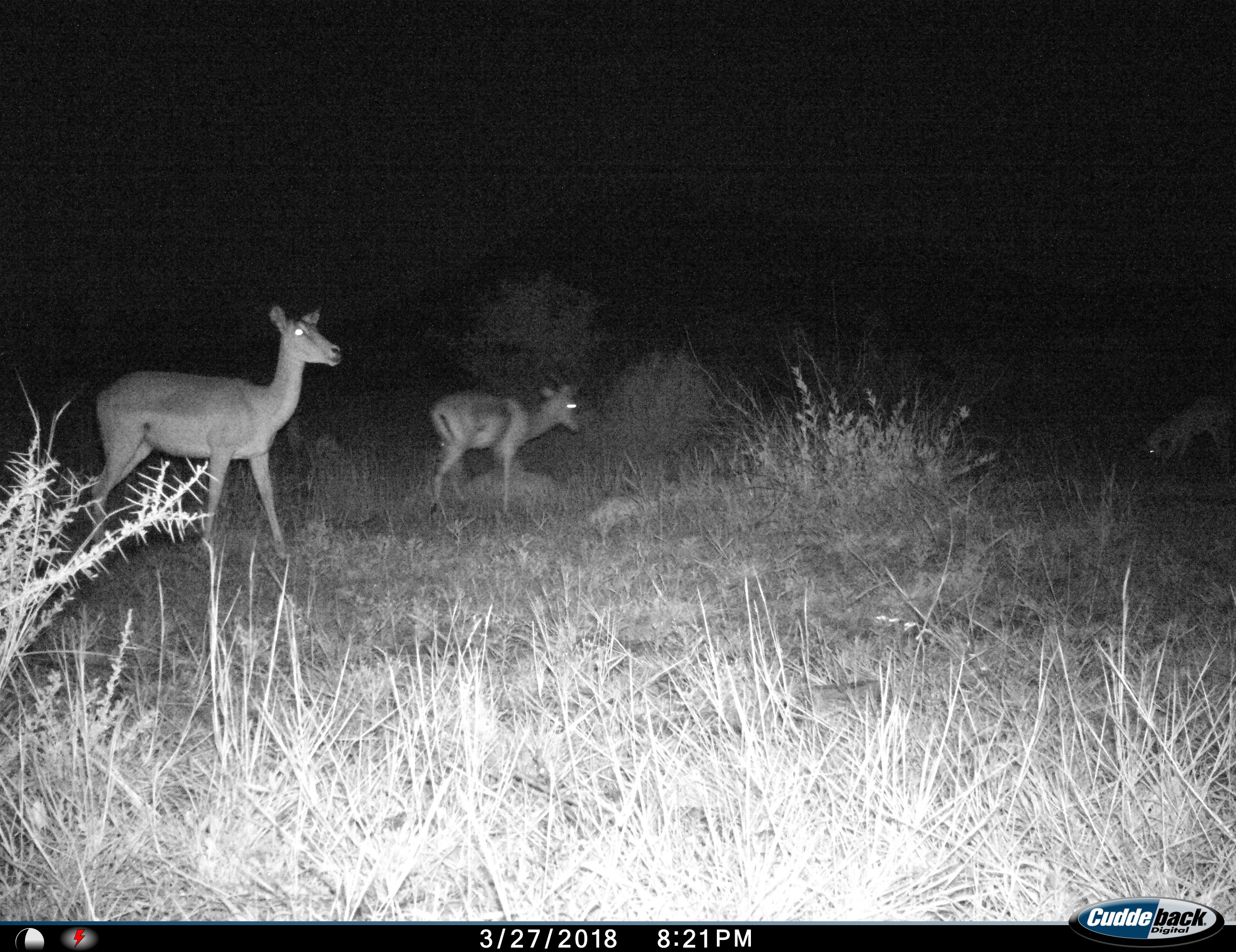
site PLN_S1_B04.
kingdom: Animalia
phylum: Chordata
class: Mammalia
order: Artiodactyla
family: Bovidae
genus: Aepyceros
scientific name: Aepyceros melampus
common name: impala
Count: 3.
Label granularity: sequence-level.